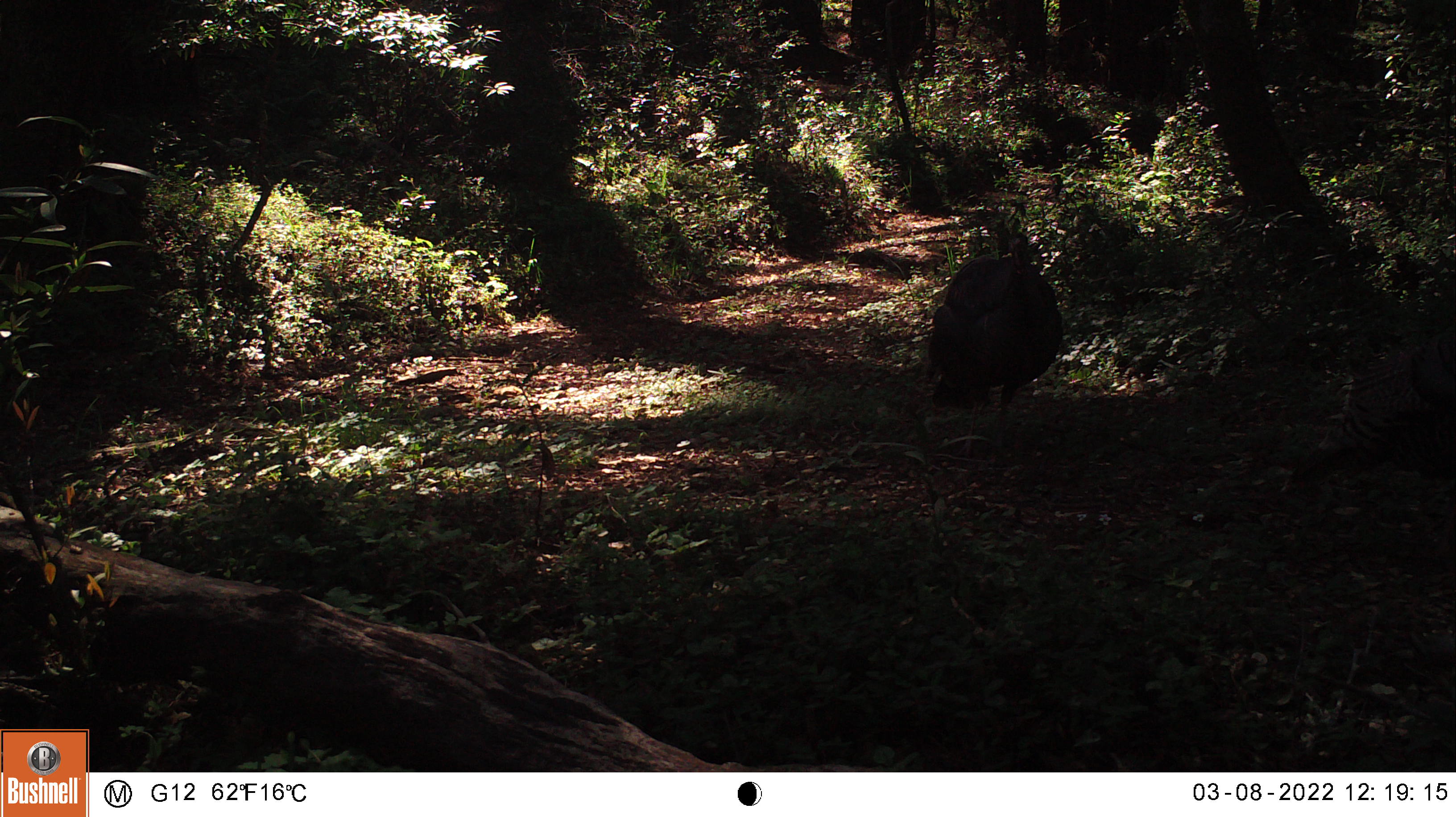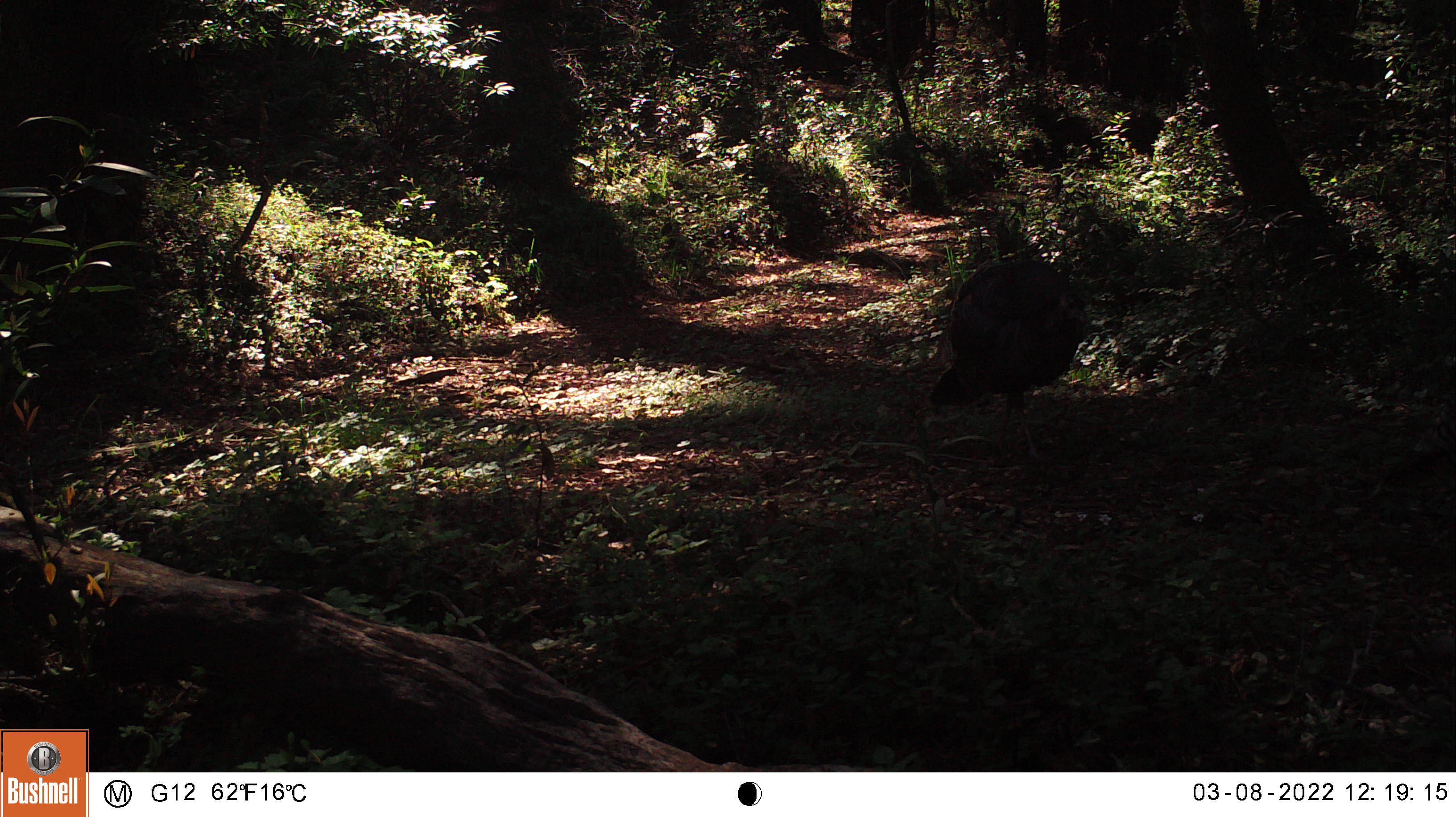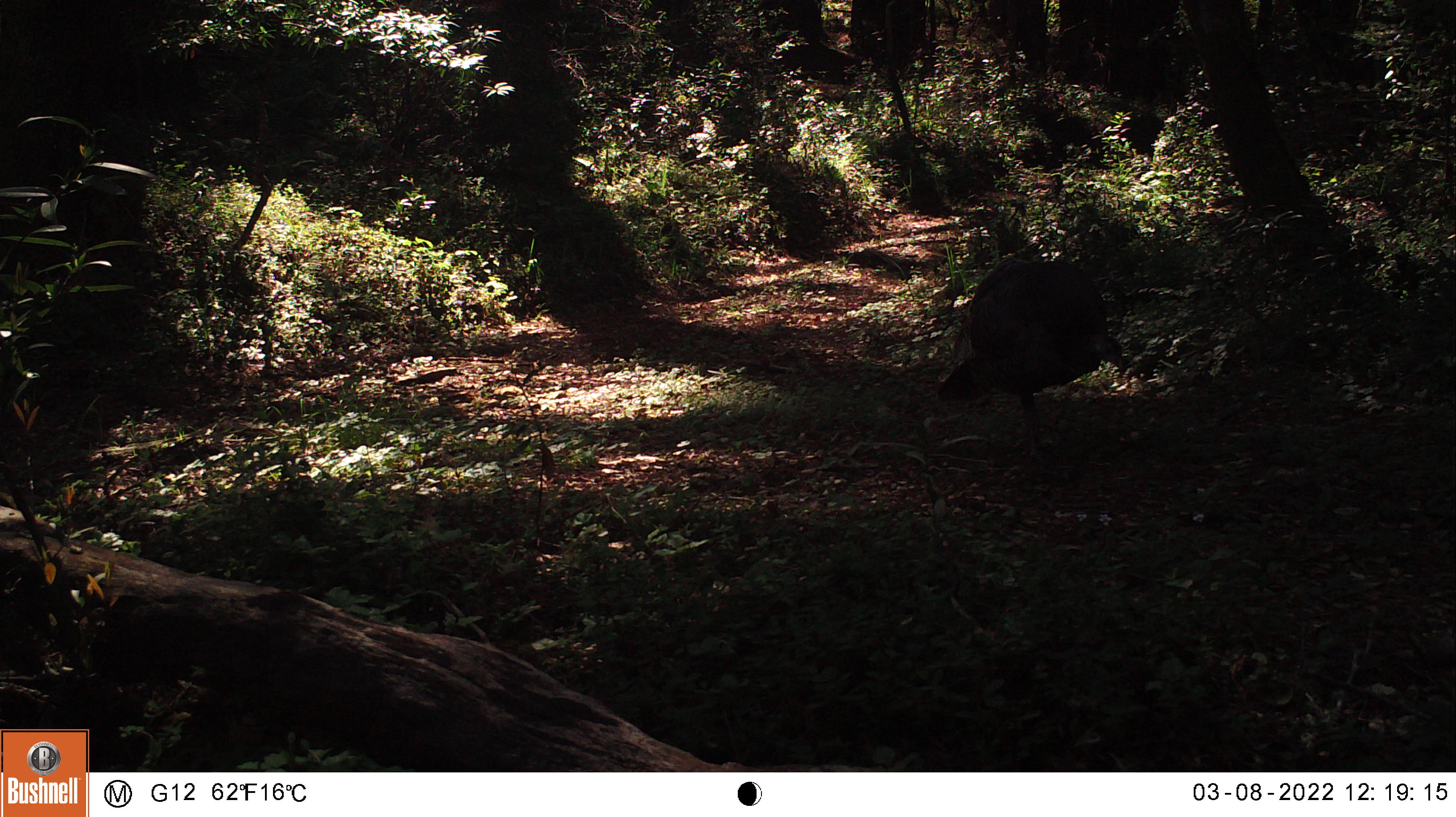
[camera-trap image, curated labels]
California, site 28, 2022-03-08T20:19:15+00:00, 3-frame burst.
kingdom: Animalia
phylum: Chordata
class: Aves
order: Galliformes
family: Phasianidae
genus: Meleagris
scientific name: Meleagris gallopavo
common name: turkey